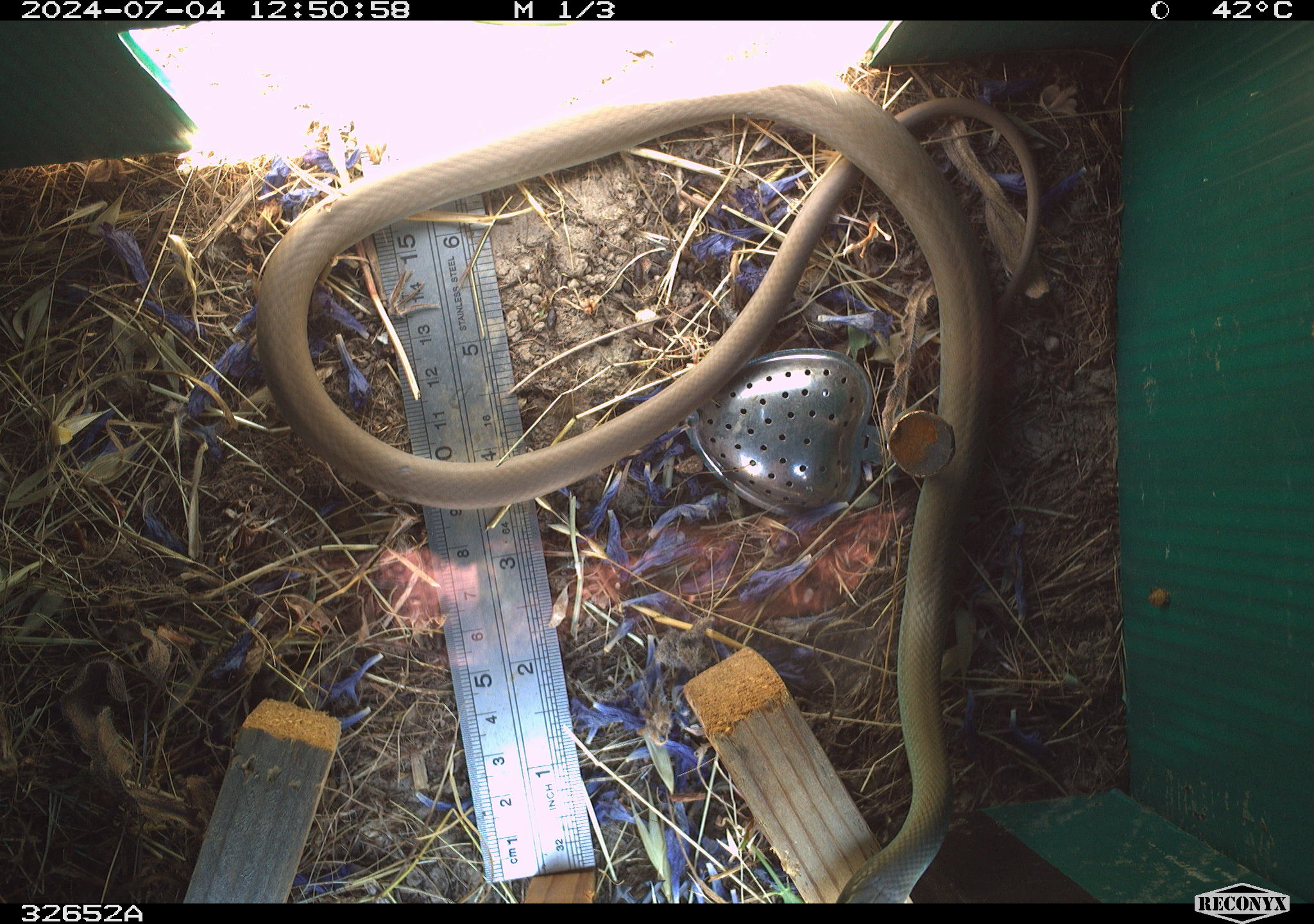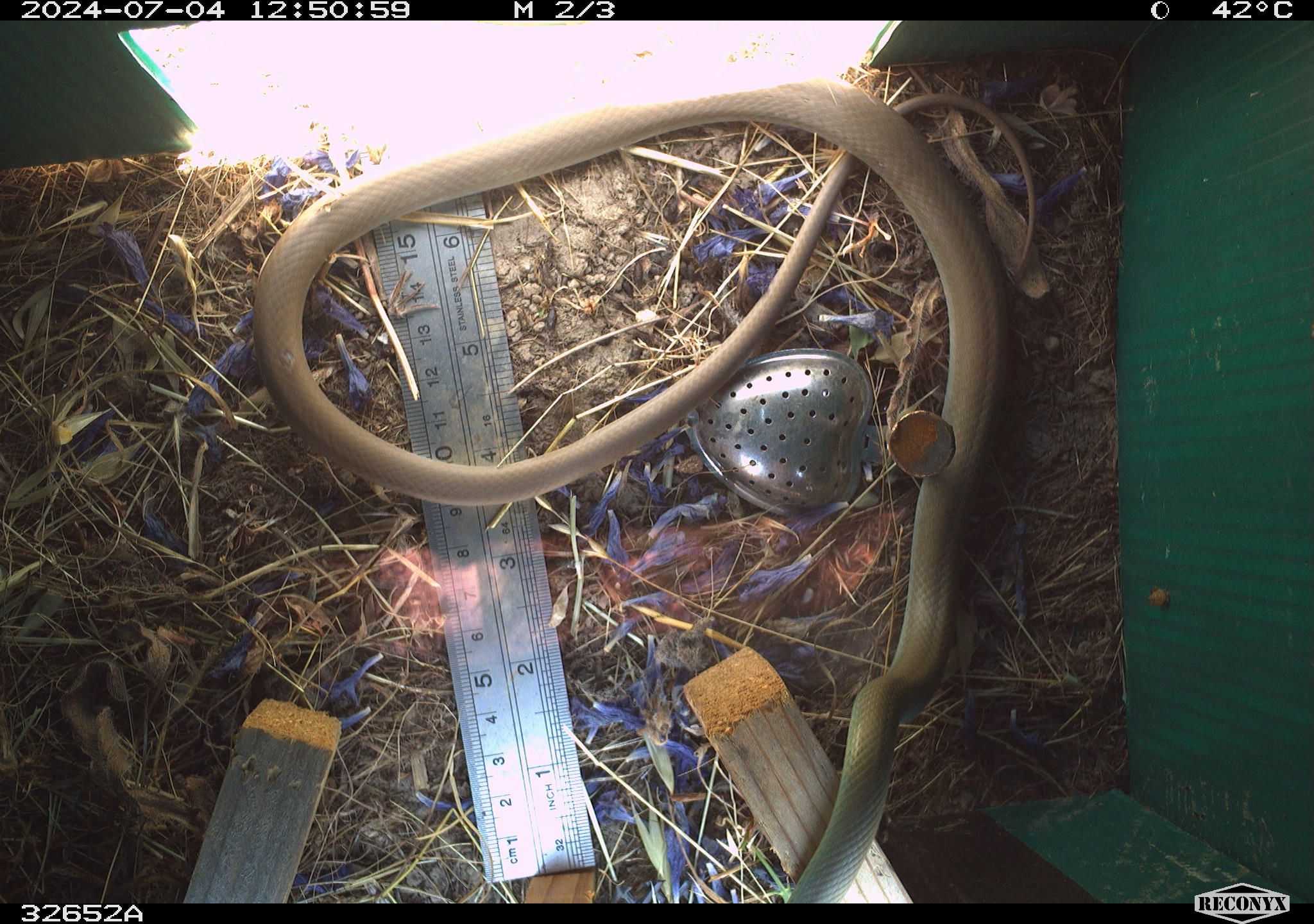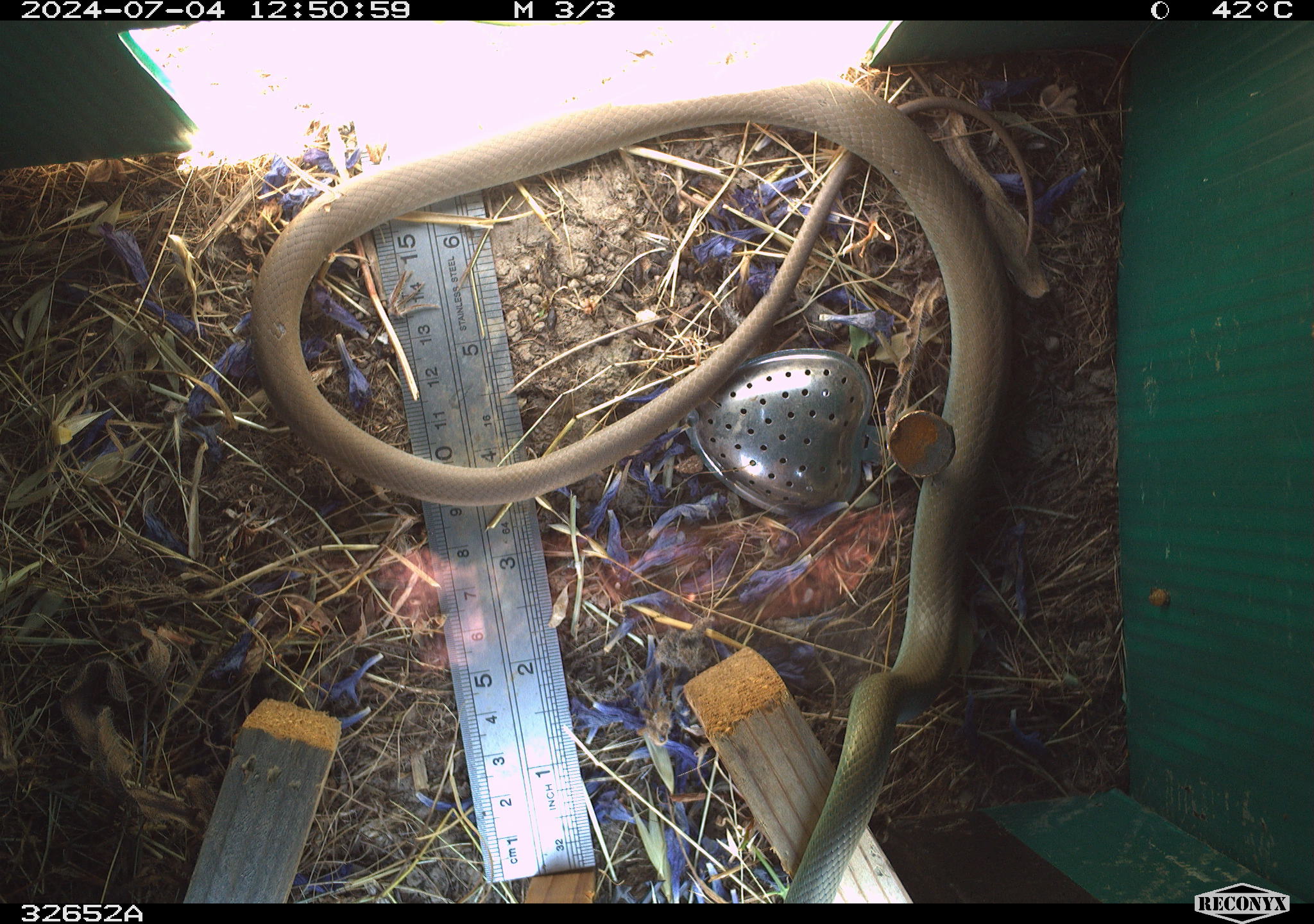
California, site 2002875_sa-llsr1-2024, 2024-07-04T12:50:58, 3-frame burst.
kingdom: Animalia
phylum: Chordata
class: Reptilia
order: Squamata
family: Colubridae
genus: Coluber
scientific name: Coluber constrictor mormon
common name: western yellow-bellied racer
Western yellow-bellied racer (Coluber constrictor mormon).